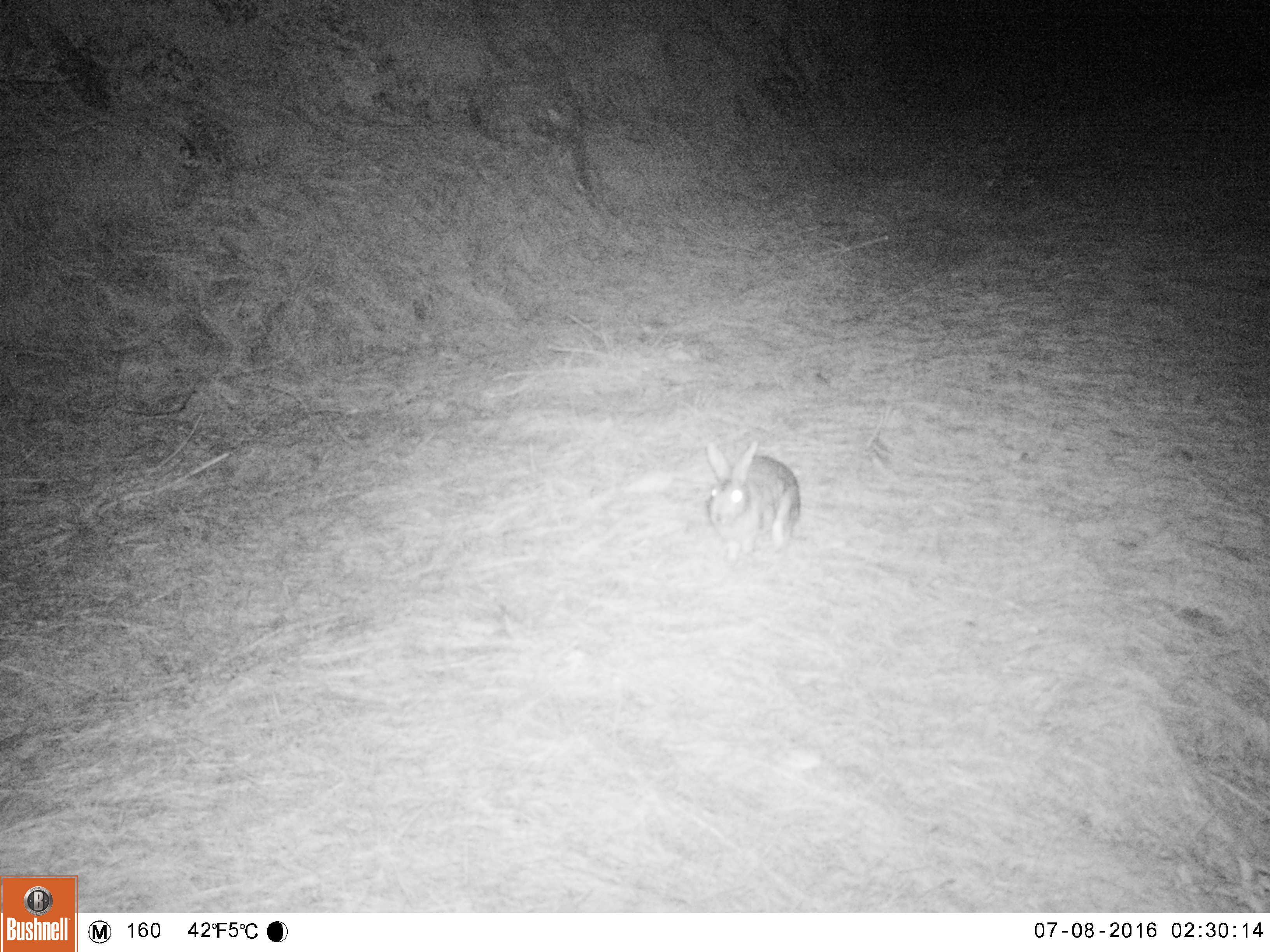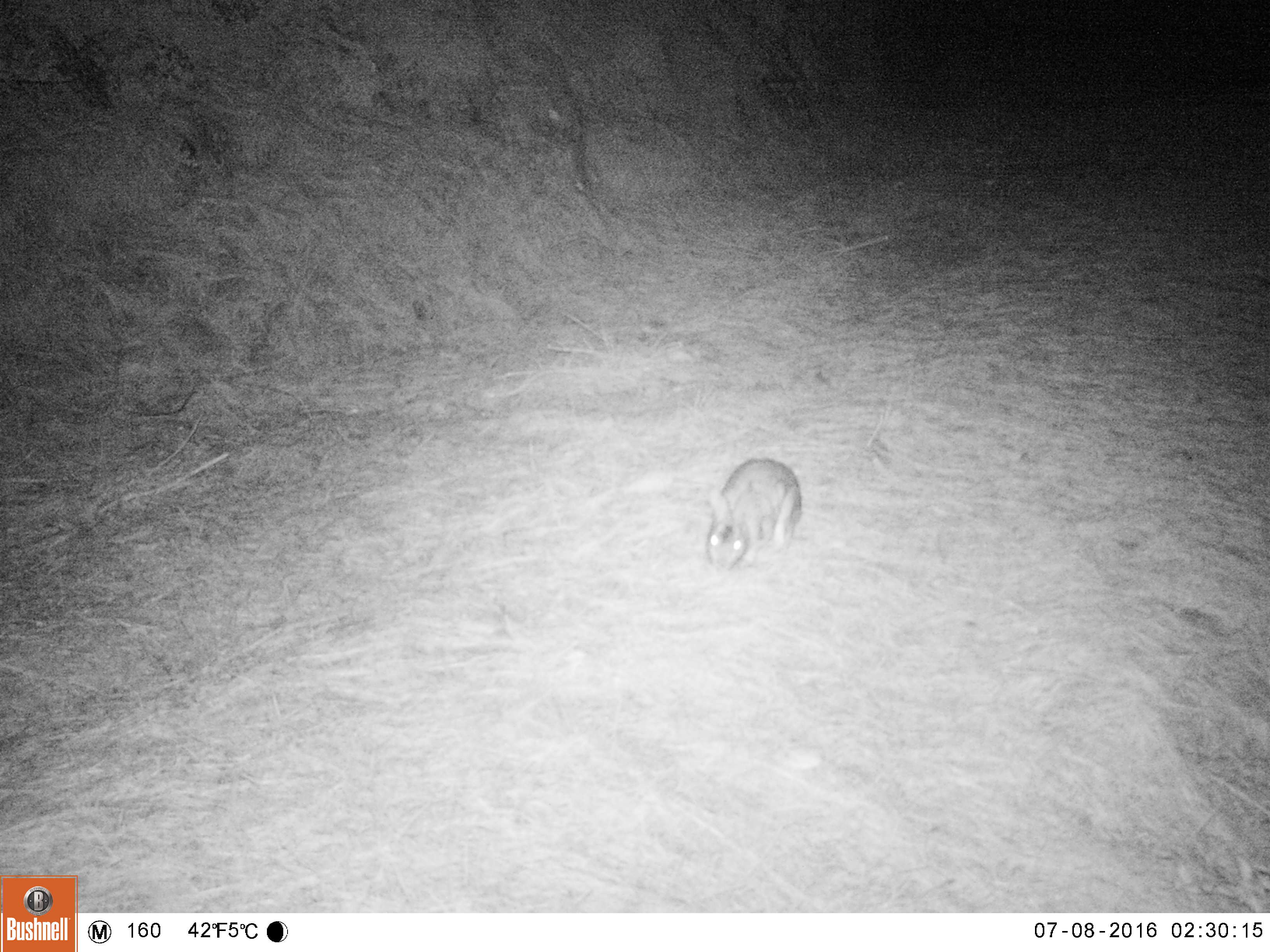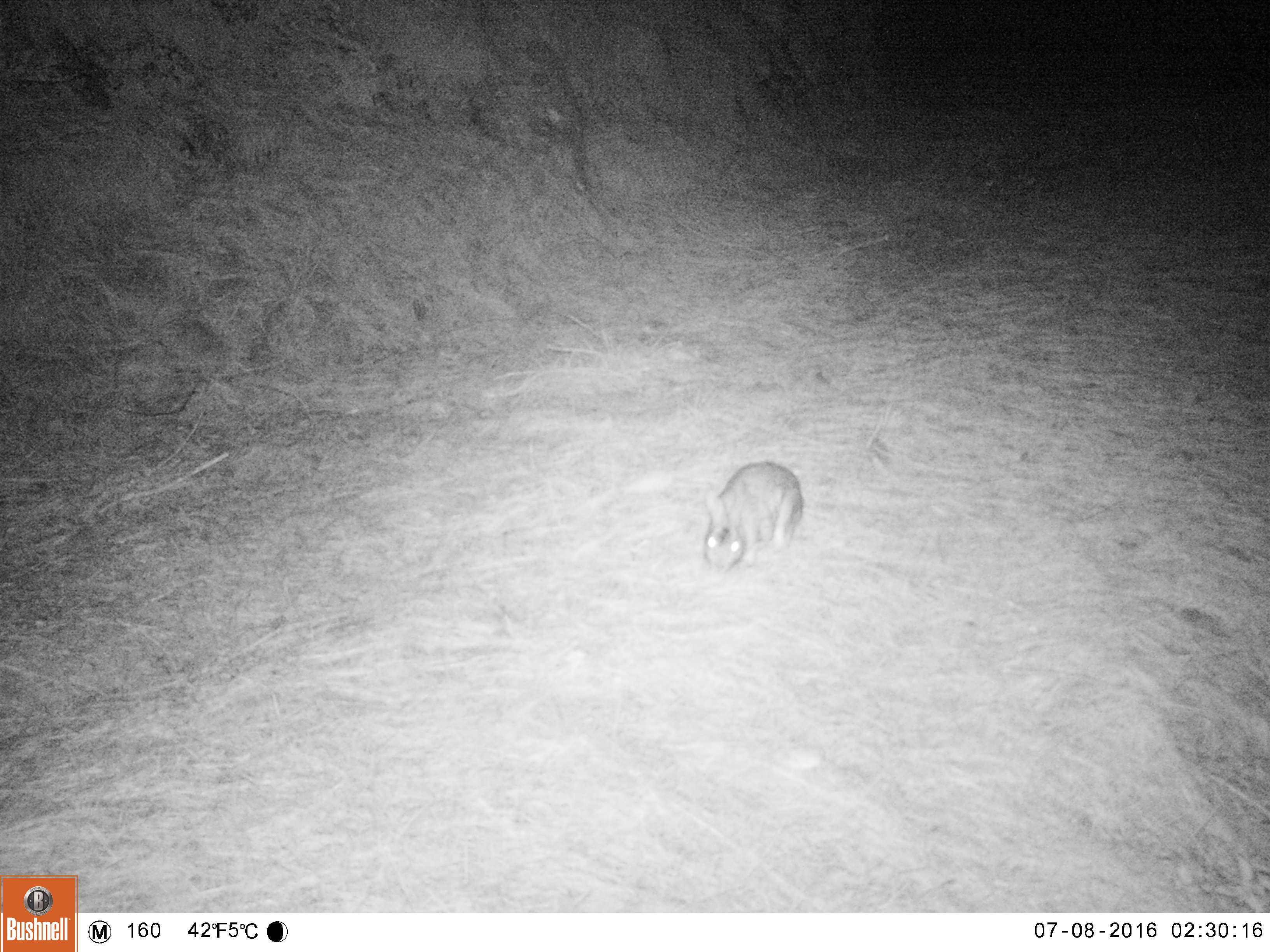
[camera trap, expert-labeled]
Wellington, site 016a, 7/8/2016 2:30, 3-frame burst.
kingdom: Animalia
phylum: Chordata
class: Mammalia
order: Lagomorpha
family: Leporidae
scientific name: Leporidae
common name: rabbit